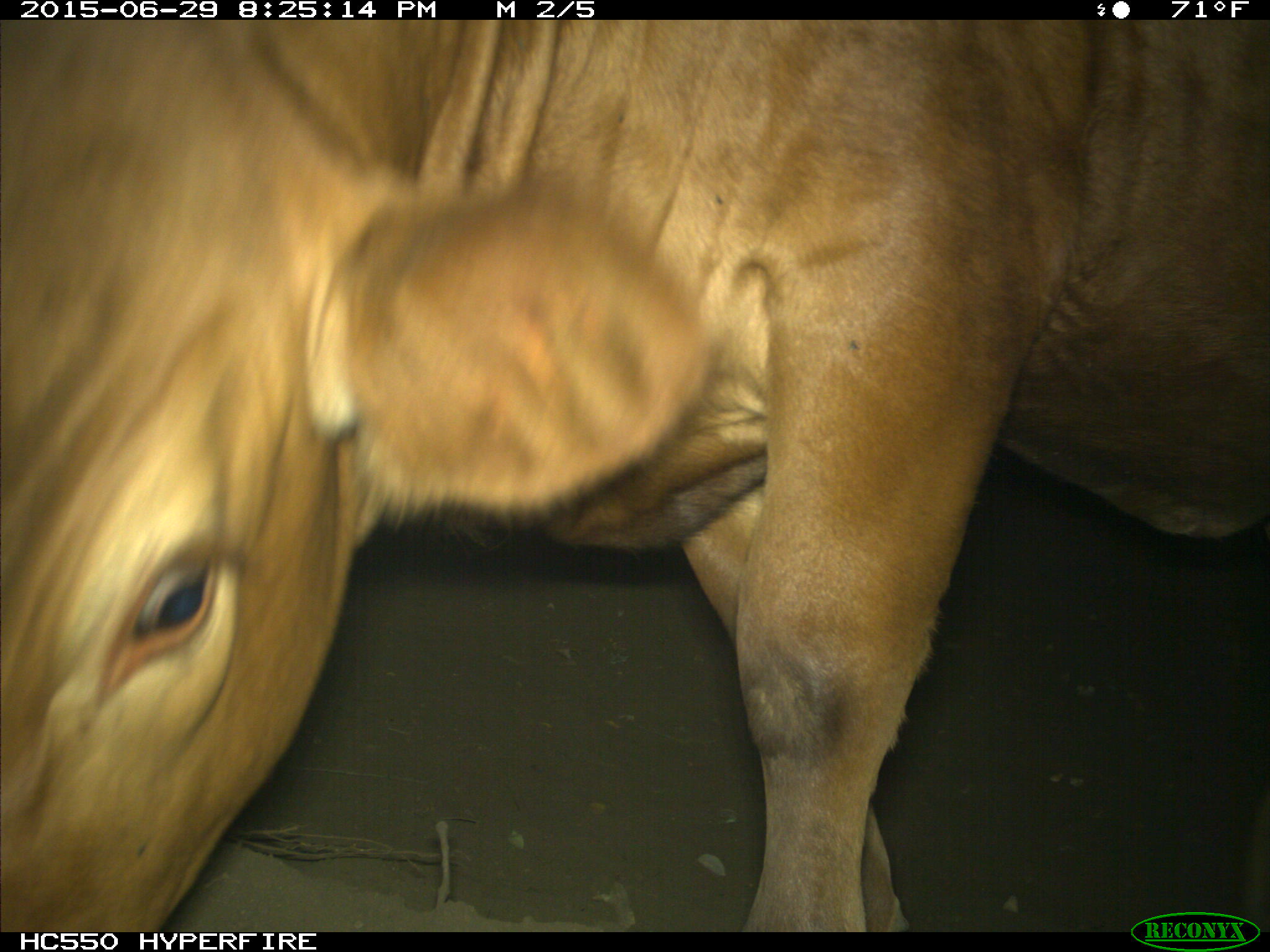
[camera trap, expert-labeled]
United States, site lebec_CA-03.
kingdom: Animalia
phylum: Chordata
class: Mammalia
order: Artiodactyla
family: Bovidae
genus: Bos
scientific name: Bos taurus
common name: domestic cow